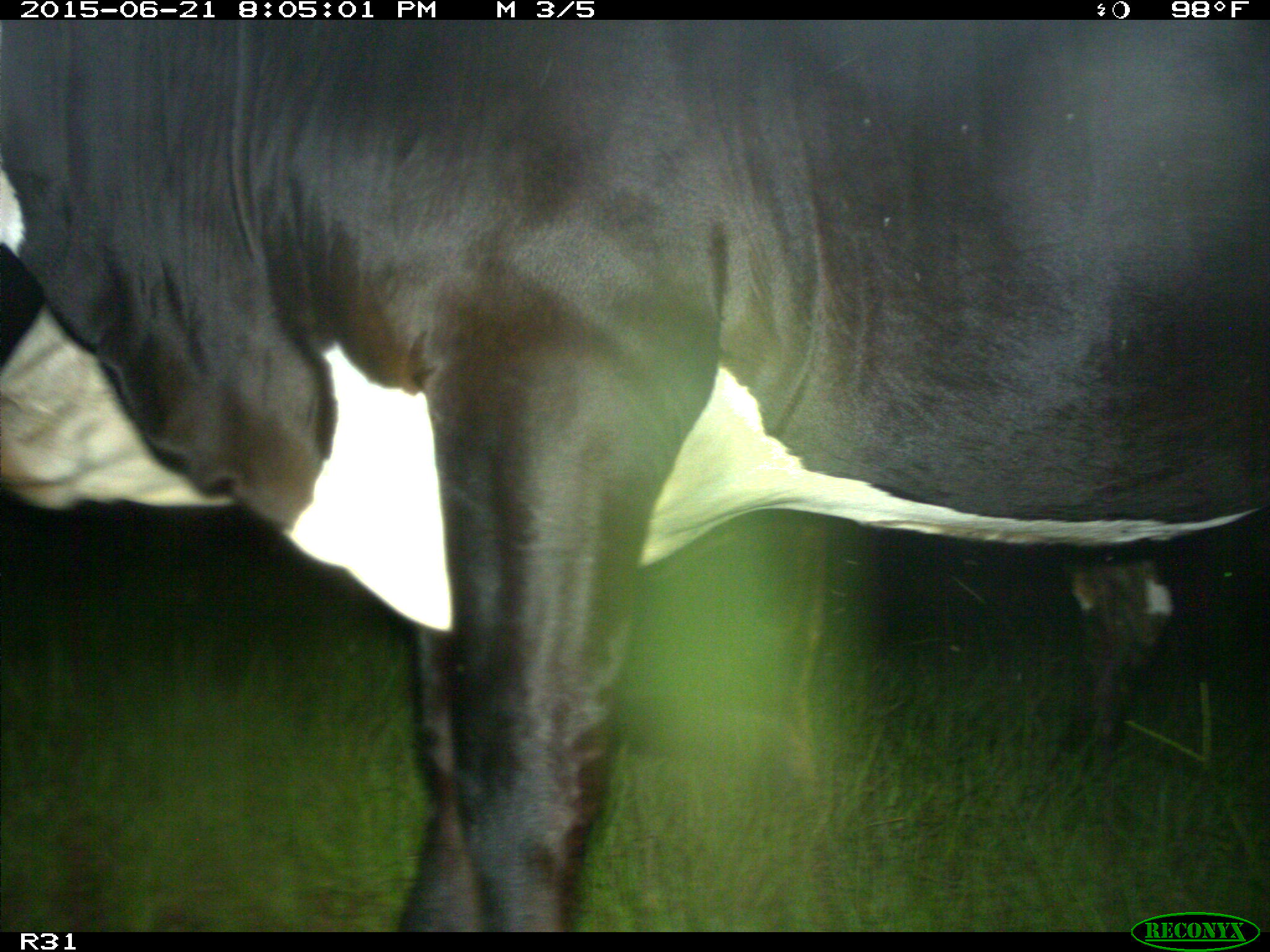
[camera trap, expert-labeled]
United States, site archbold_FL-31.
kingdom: Animalia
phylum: Chordata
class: Mammalia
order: Artiodactyla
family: Bovidae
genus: Bos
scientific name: Bos taurus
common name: domestic cow